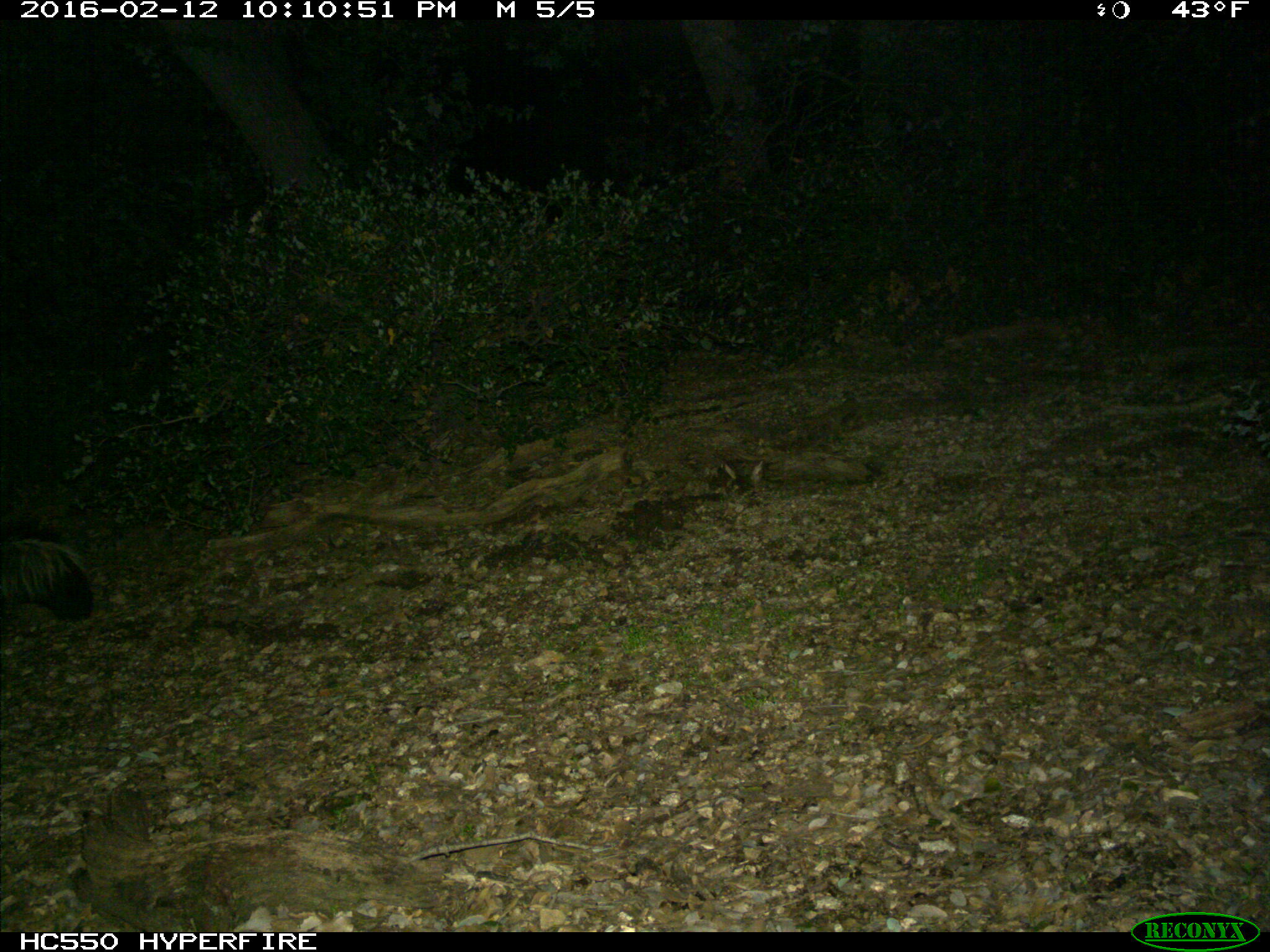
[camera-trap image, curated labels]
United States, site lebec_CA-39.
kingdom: Animalia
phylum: Chordata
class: Mammalia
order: Carnivora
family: Mephitidae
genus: Mephitis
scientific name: Mephitis mephitis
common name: striped skunk